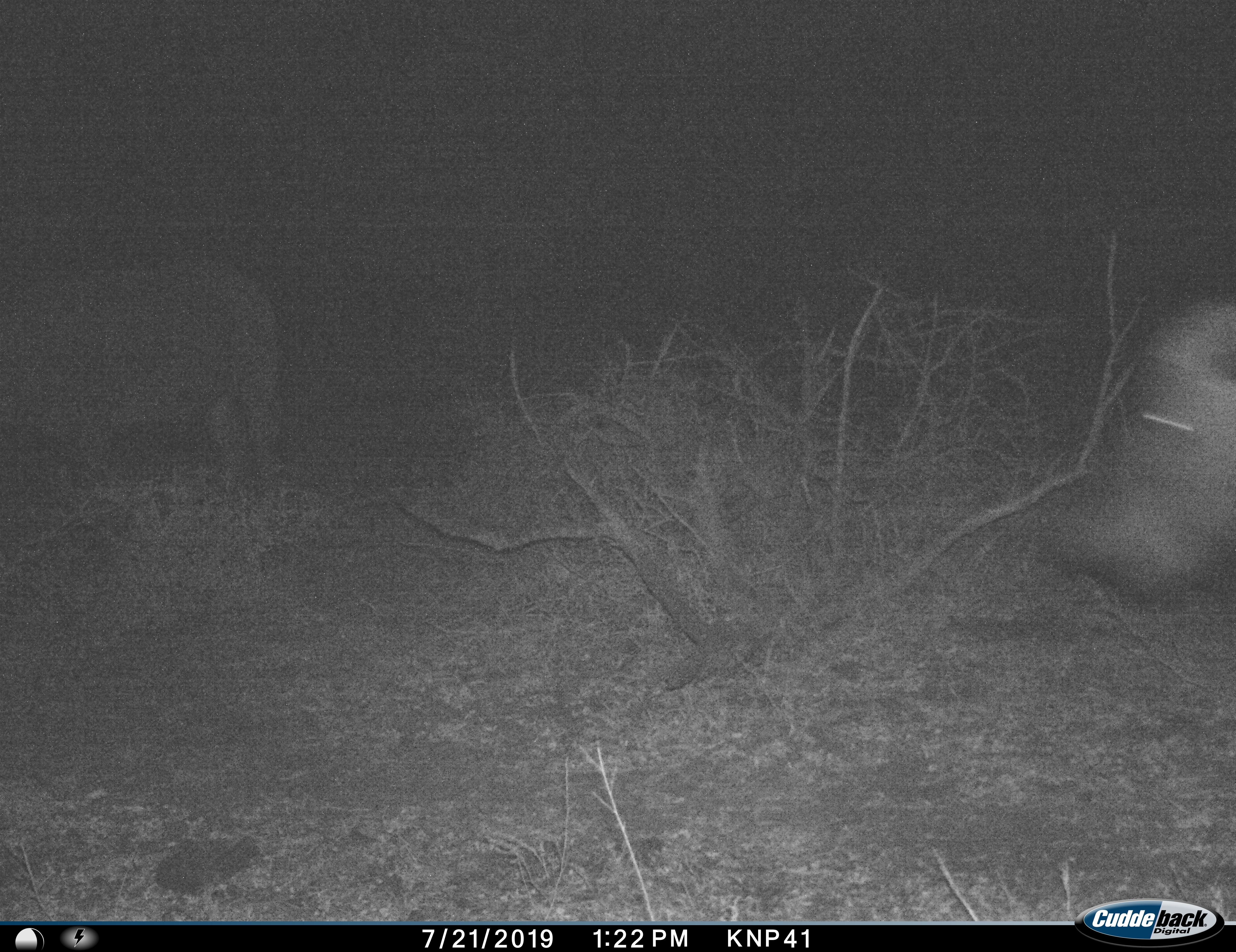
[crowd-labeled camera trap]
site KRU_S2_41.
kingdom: Animalia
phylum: Chordata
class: Mammalia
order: Artiodactyla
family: Bovidae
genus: Syncerus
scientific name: Syncerus caffer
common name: african buffalo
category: buffalo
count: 2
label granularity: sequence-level